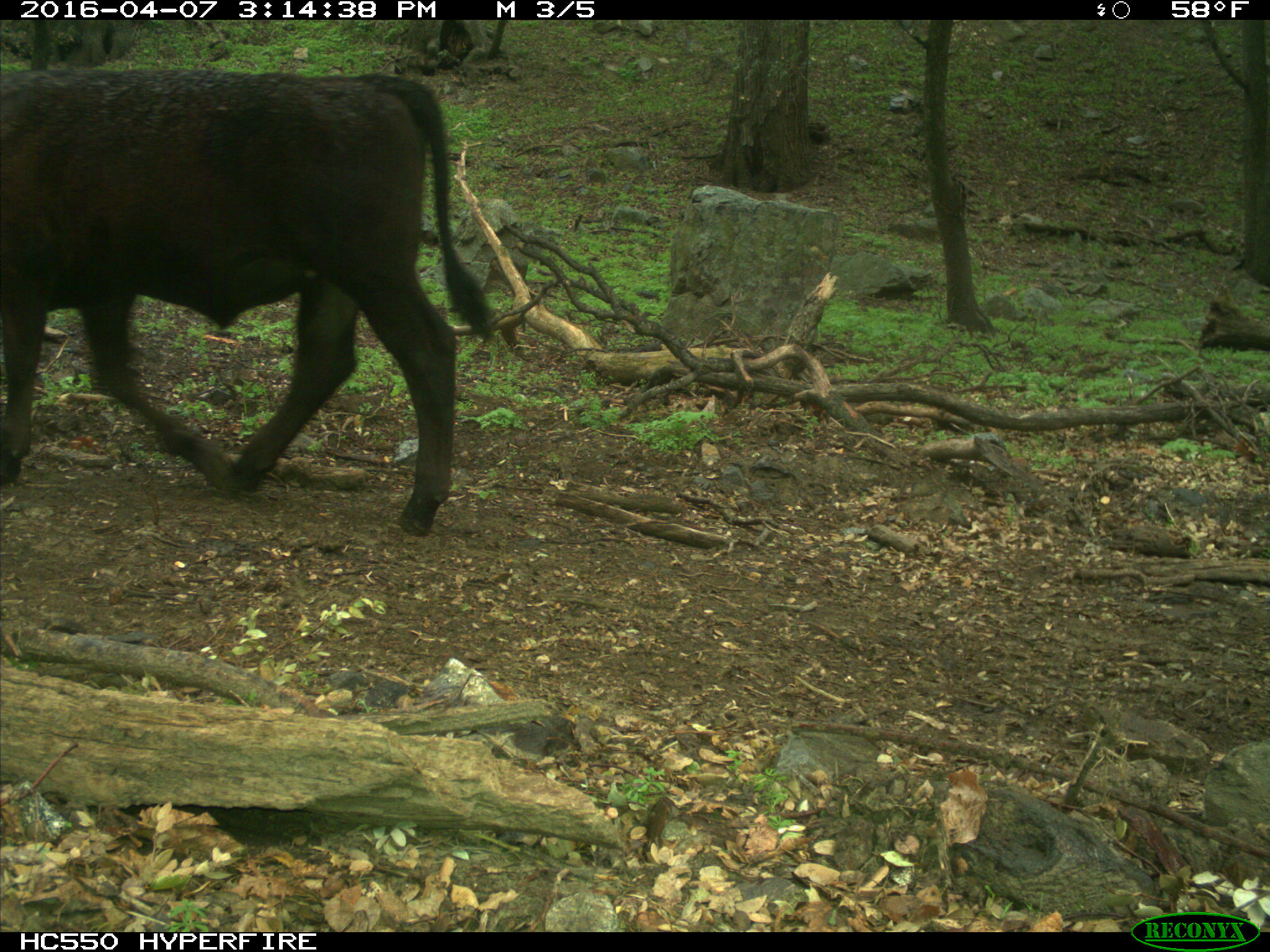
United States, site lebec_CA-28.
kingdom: Animalia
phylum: Chordata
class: Mammalia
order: Artiodactyla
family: Bovidae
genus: Bos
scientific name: Bos taurus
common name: domestic cow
Bos taurus (domestic cow).